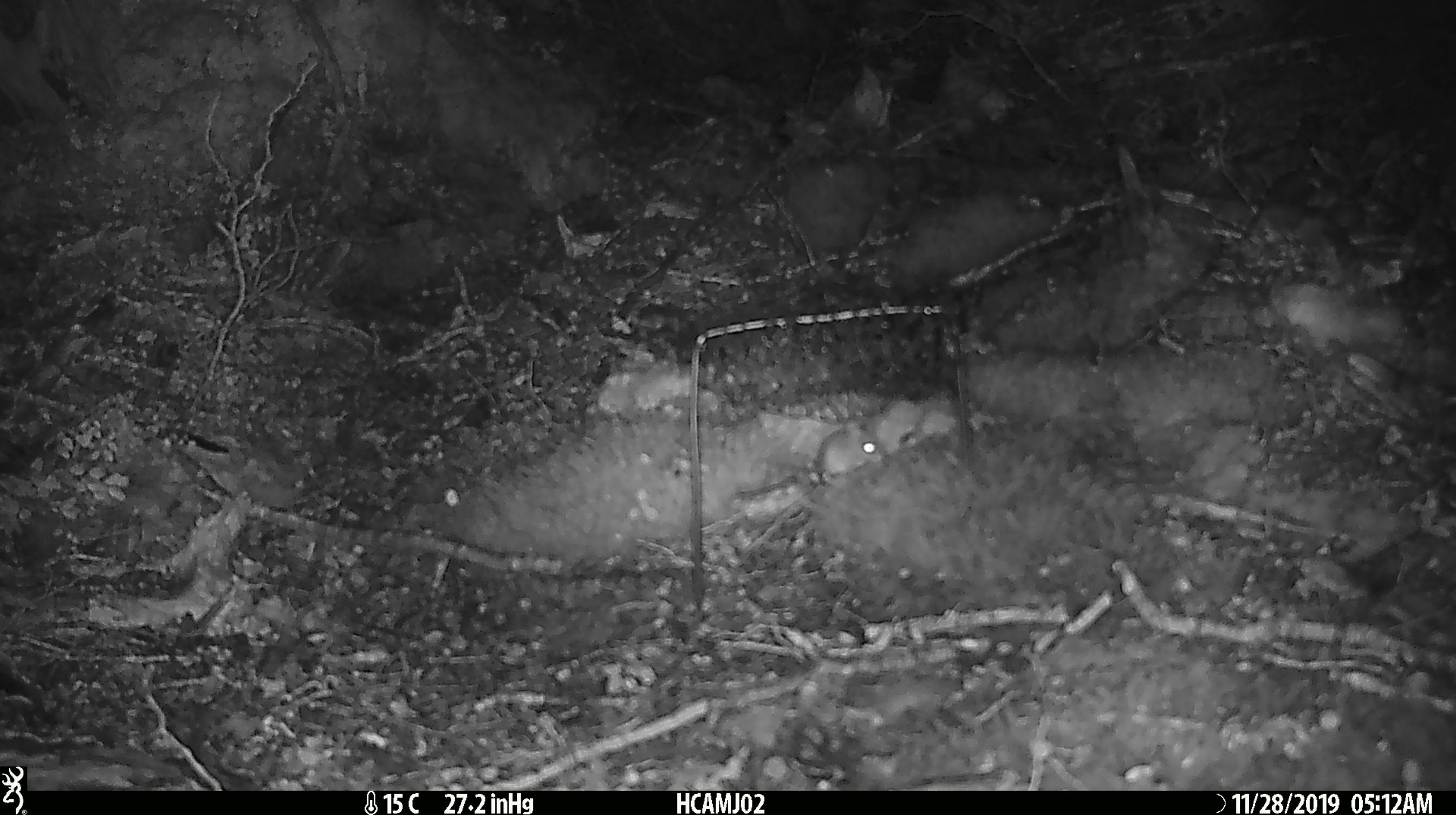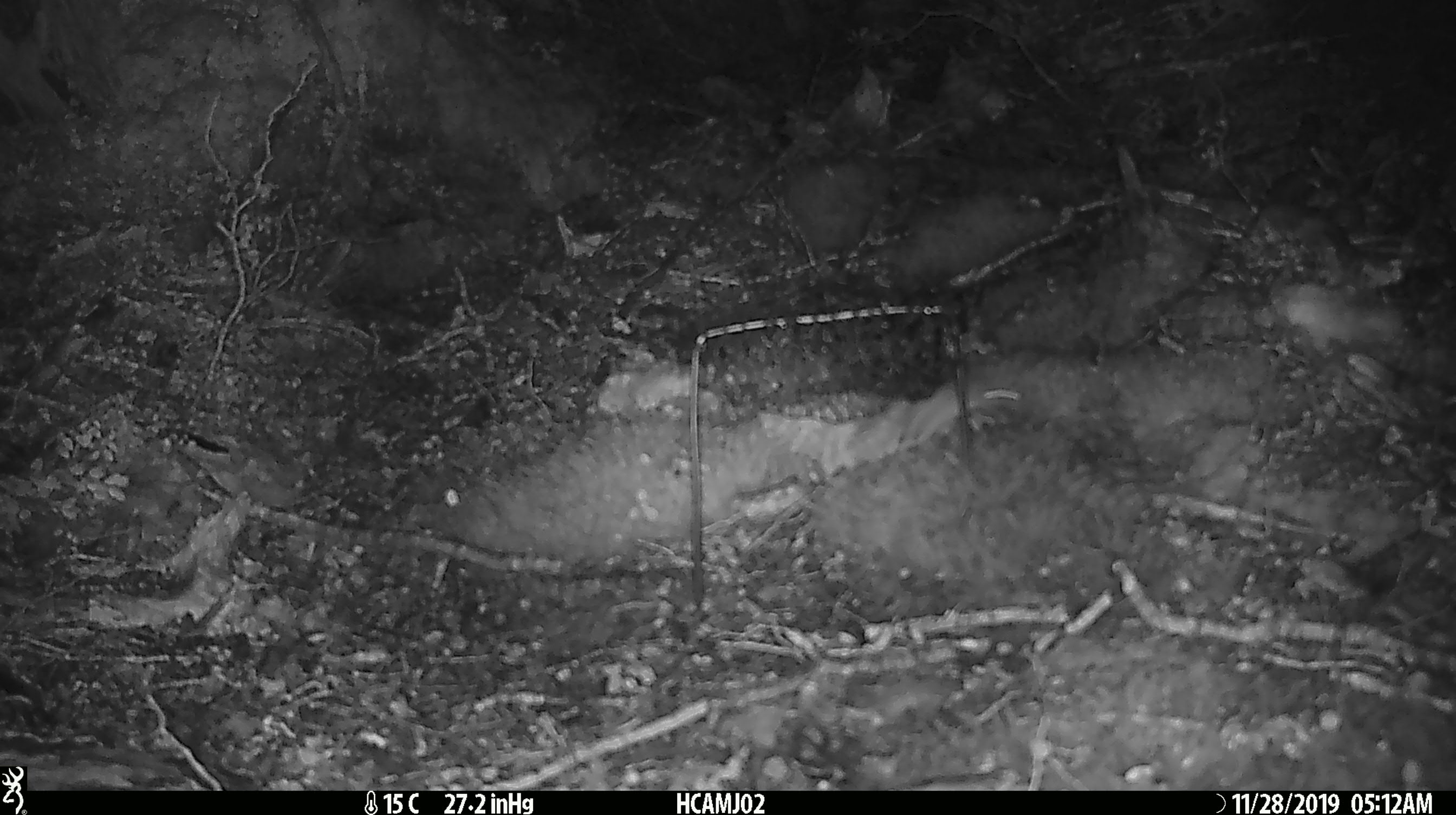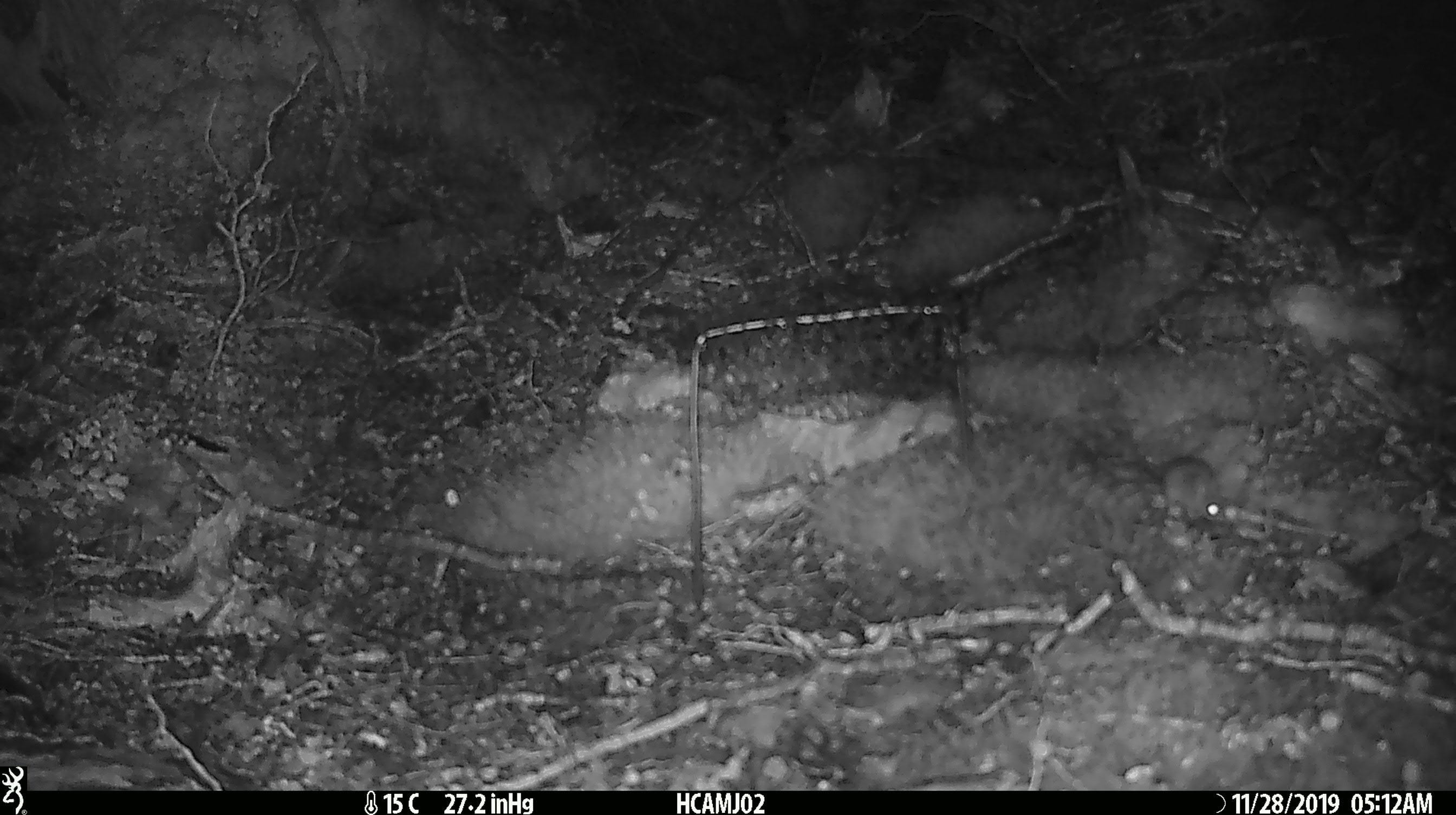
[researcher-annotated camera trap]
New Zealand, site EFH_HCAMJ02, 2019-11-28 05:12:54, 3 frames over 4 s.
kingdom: Animalia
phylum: Chordata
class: Mammalia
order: Rodentia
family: Muridae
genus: Mus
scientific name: Mus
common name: mouse